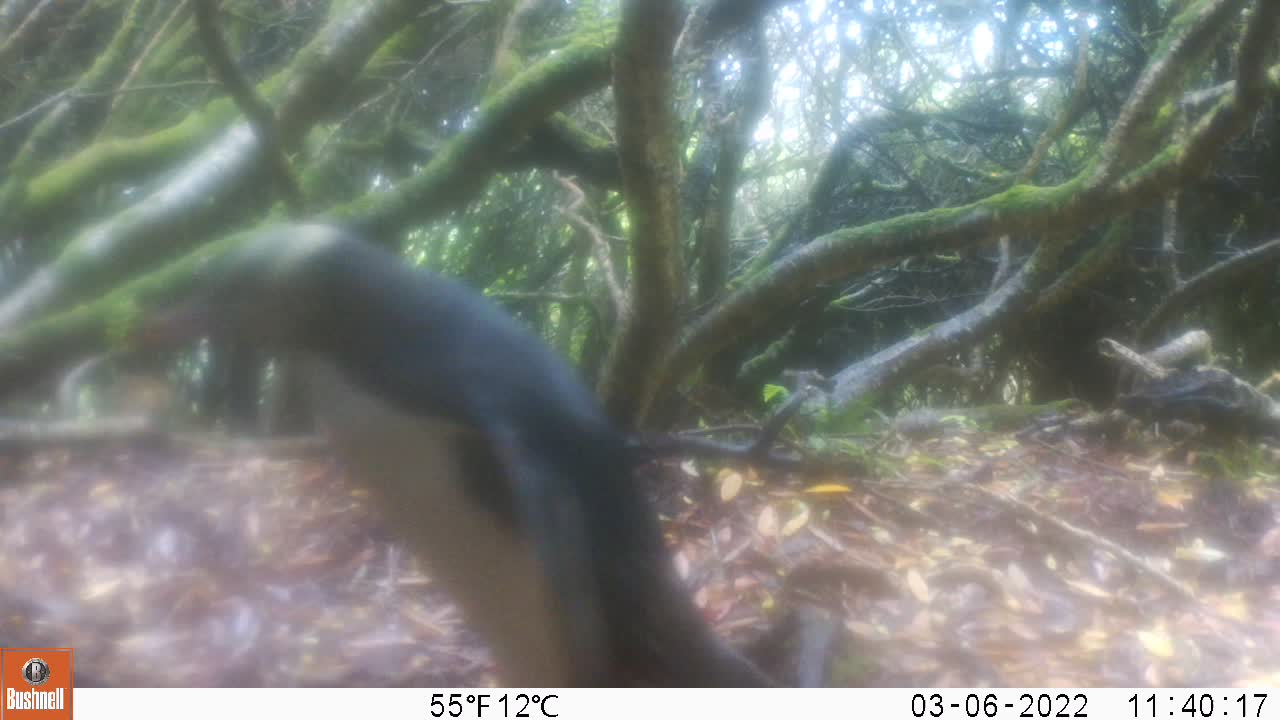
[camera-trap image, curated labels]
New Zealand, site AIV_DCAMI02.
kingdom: Animalia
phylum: Chordata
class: Aves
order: Sphenisciformes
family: Spheniscidae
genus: Megadyptes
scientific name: Megadyptes antipodes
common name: yellow-eyed penguin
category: yellow eyed penguin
Yellow eyed penguin (yellow-eyed penguin) (Megadyptes antipodes).